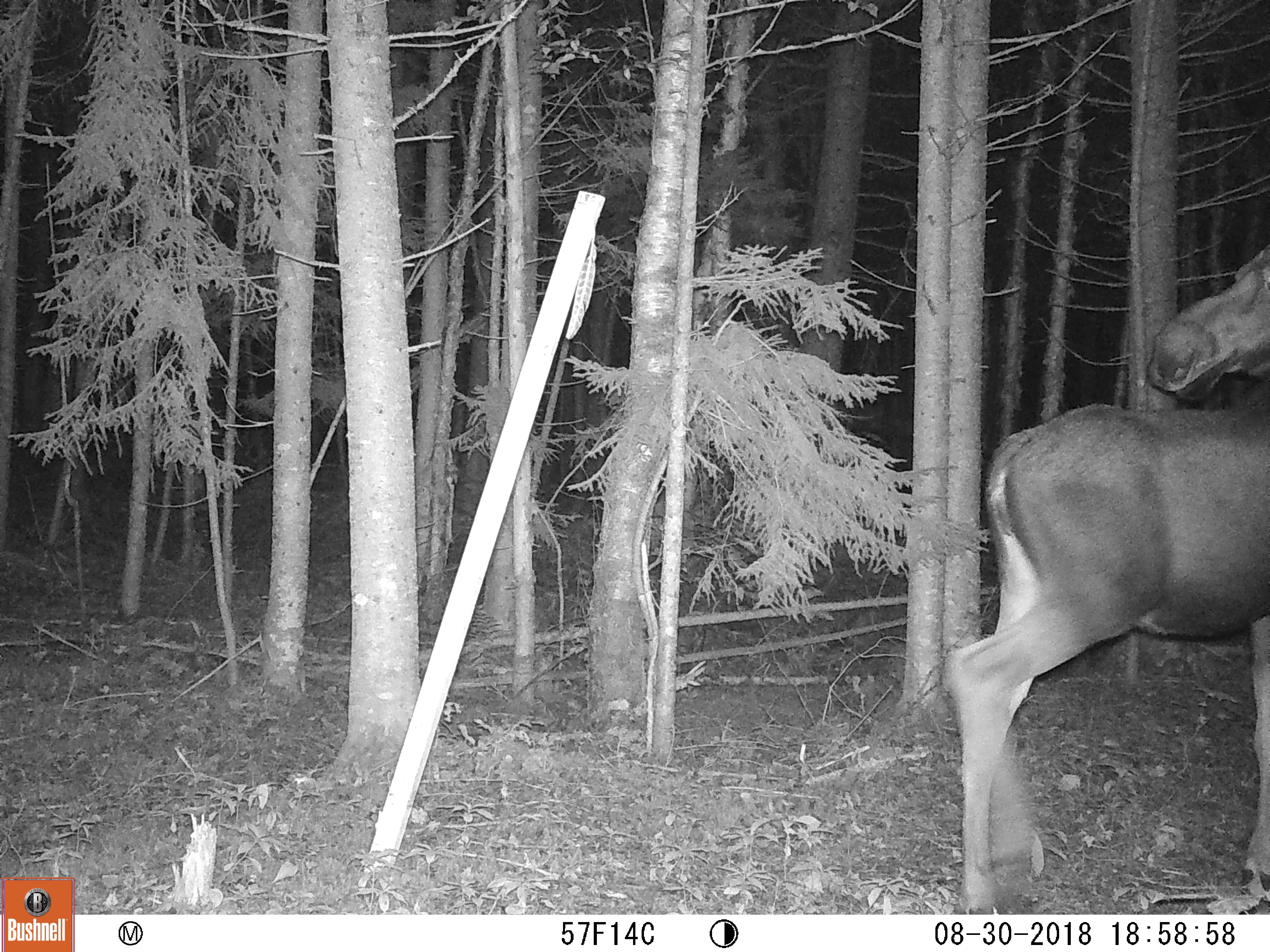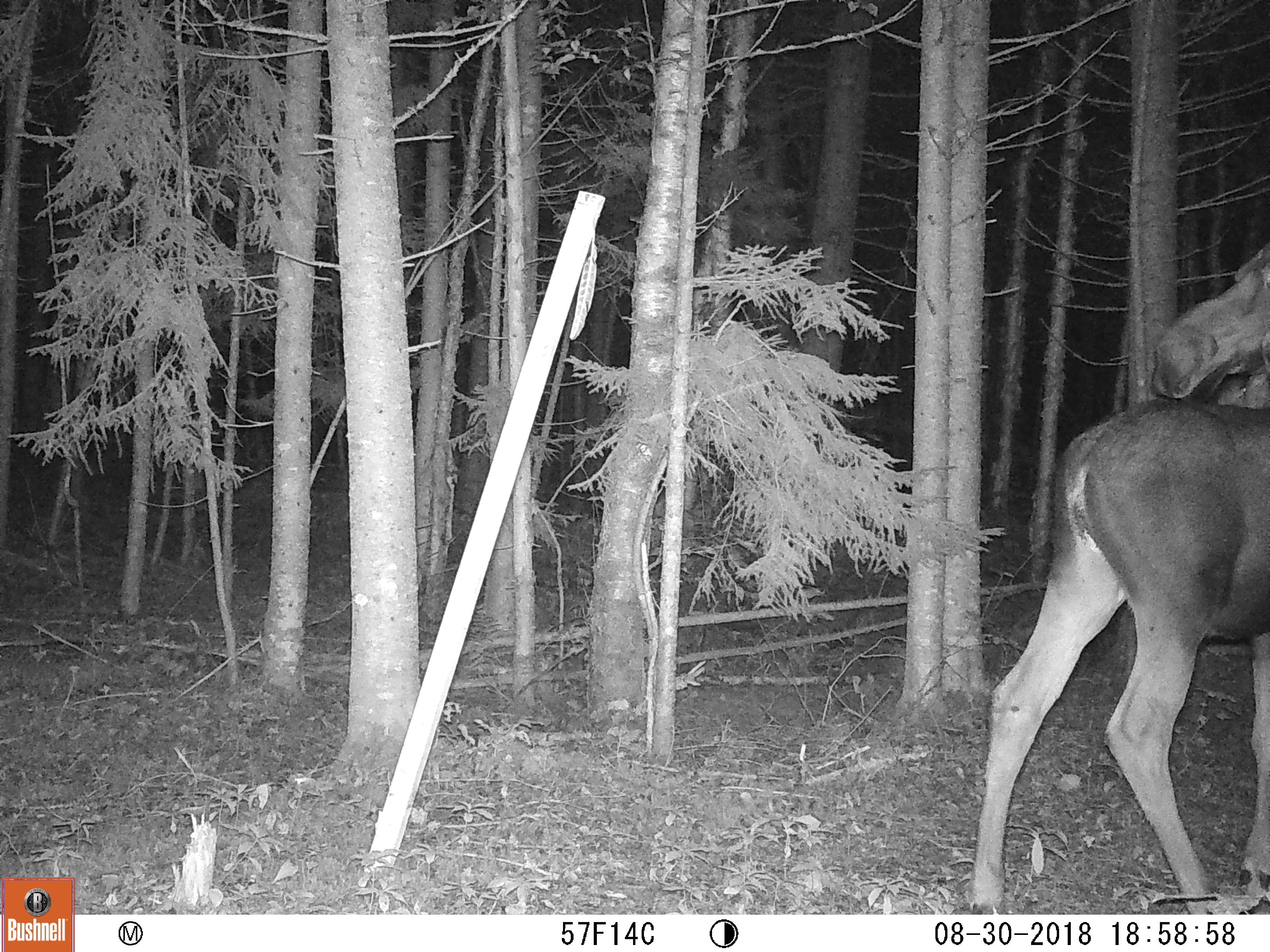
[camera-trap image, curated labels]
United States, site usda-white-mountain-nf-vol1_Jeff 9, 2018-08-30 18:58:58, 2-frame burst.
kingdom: Animalia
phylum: Chordata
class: Mammalia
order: Artiodactyla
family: Cervidae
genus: Alces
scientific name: Alces alces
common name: moose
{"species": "moose (Alces alces)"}